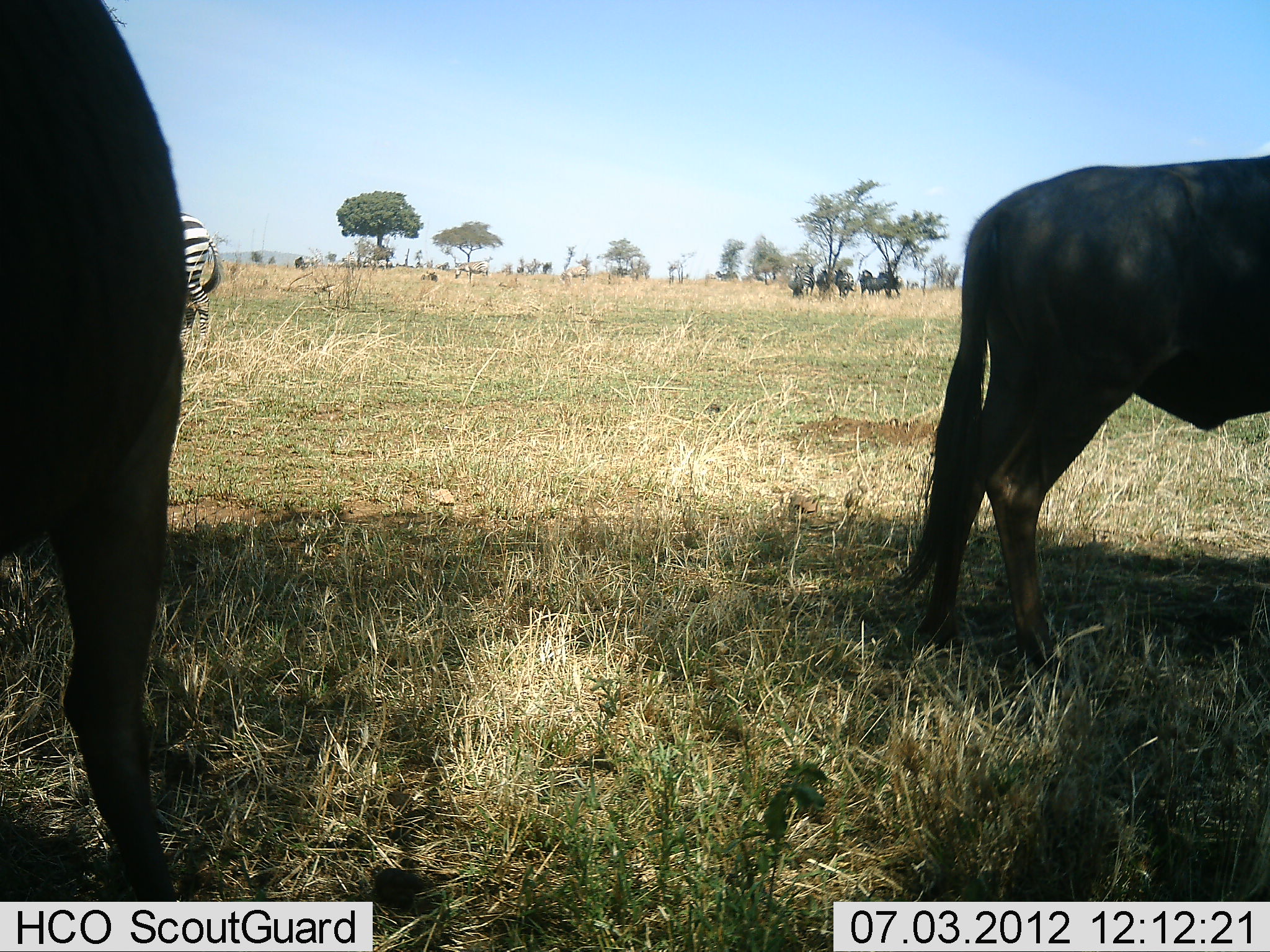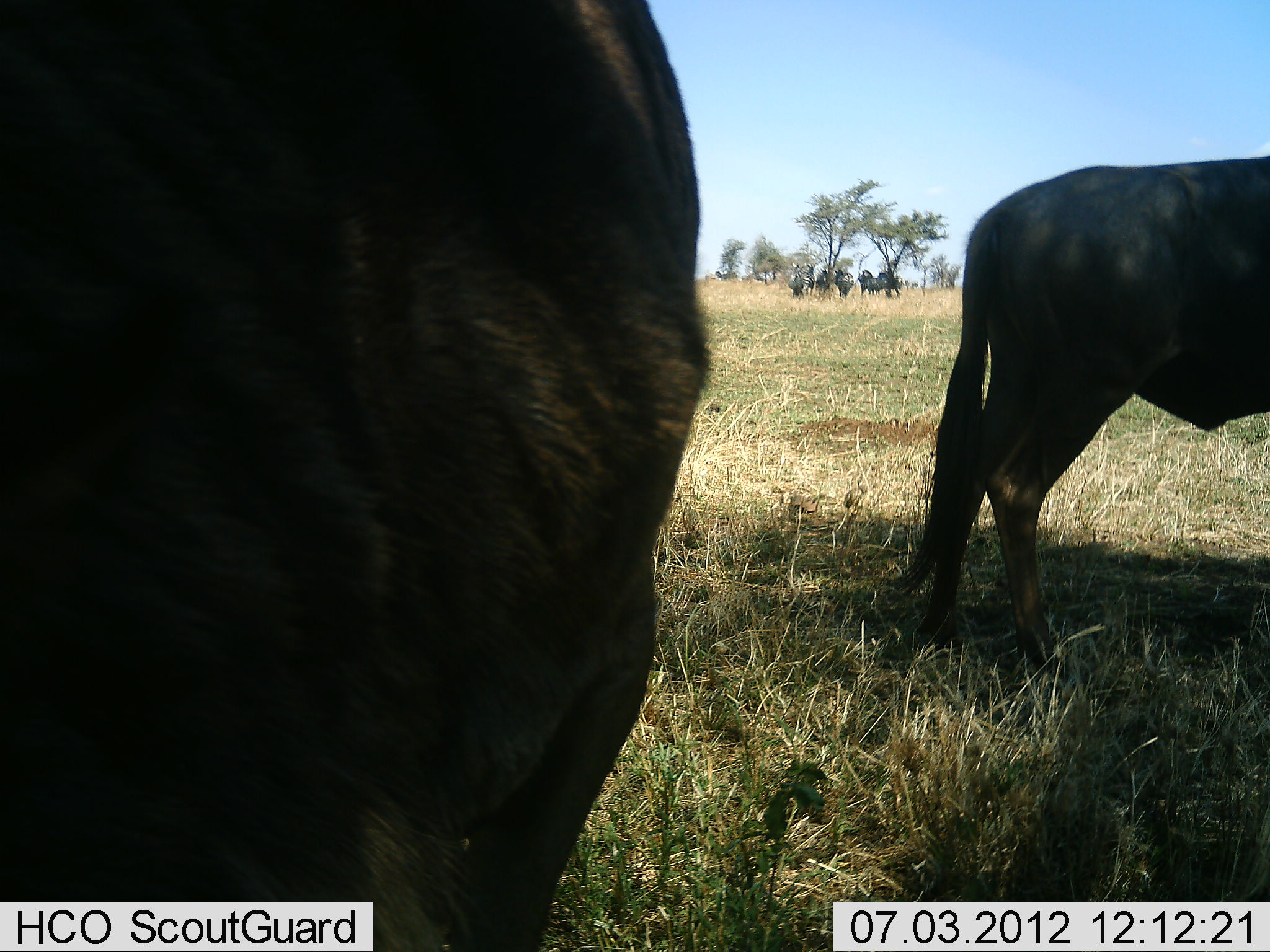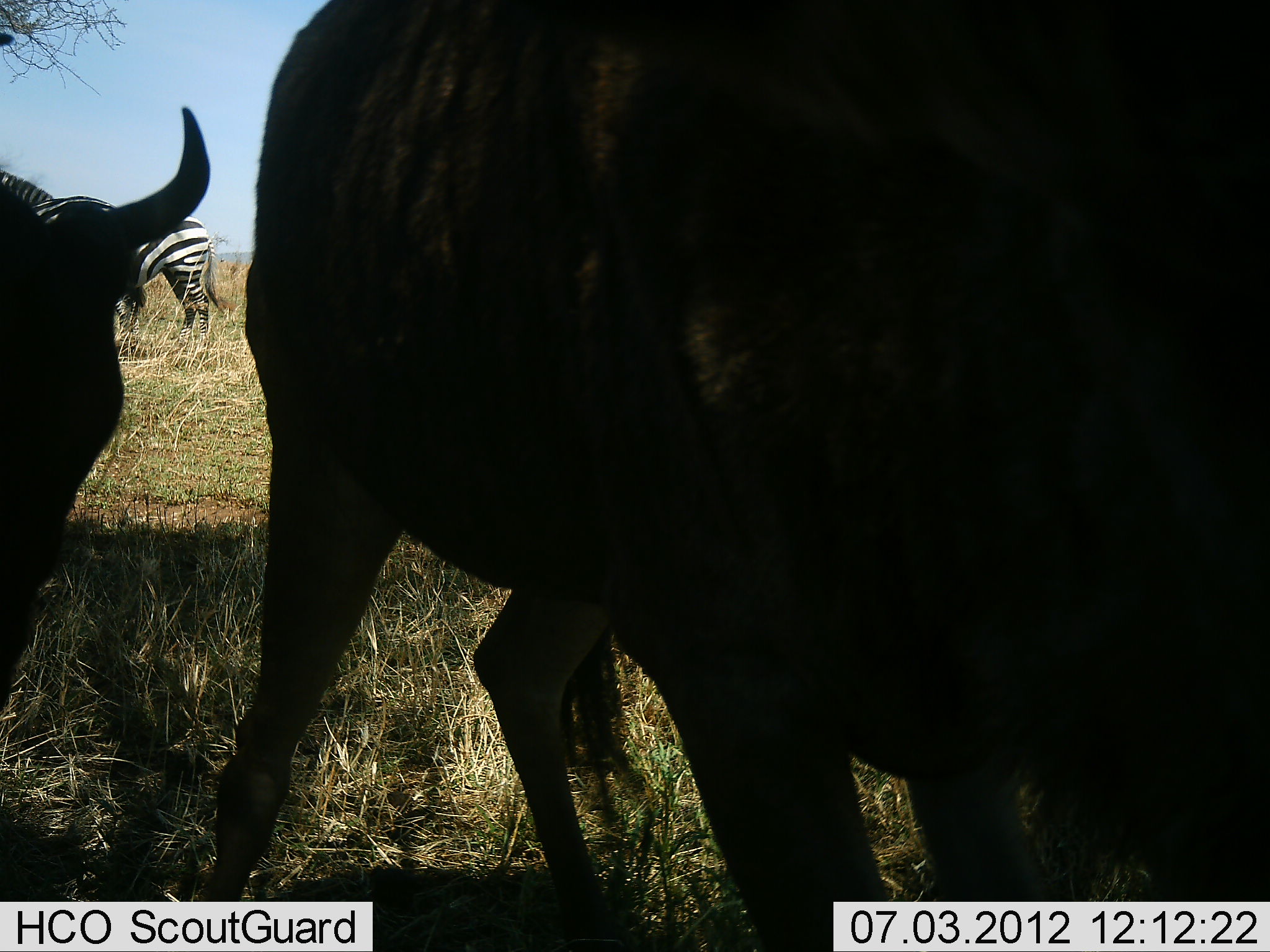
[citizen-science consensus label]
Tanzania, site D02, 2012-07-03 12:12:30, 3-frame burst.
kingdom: Animalia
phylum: Chordata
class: Mammalia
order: Artiodactyla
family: Bovidae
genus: Connochaetes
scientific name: Connochaetes taurinus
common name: blue wildebeest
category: wildebeest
Wildebeest (blue wildebeest) (Connochaetes taurinus), count 3. Behavior (volunteer vote fractions): standing 77%, resting 8%, moving 85%, interacting 8%. Young present (vote fraction): 0%. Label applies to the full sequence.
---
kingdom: Animalia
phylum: Chordata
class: Mammalia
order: Perissodactyla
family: Equidae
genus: Equus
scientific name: Equus quagga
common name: plains zebra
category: zebra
Zebra (plains zebra) (Equus quagga), count 2. Behavior (volunteer vote fractions): standing 91%, resting 0%, moving 0%, interacting 0%. Young present (vote fraction): 0%. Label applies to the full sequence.